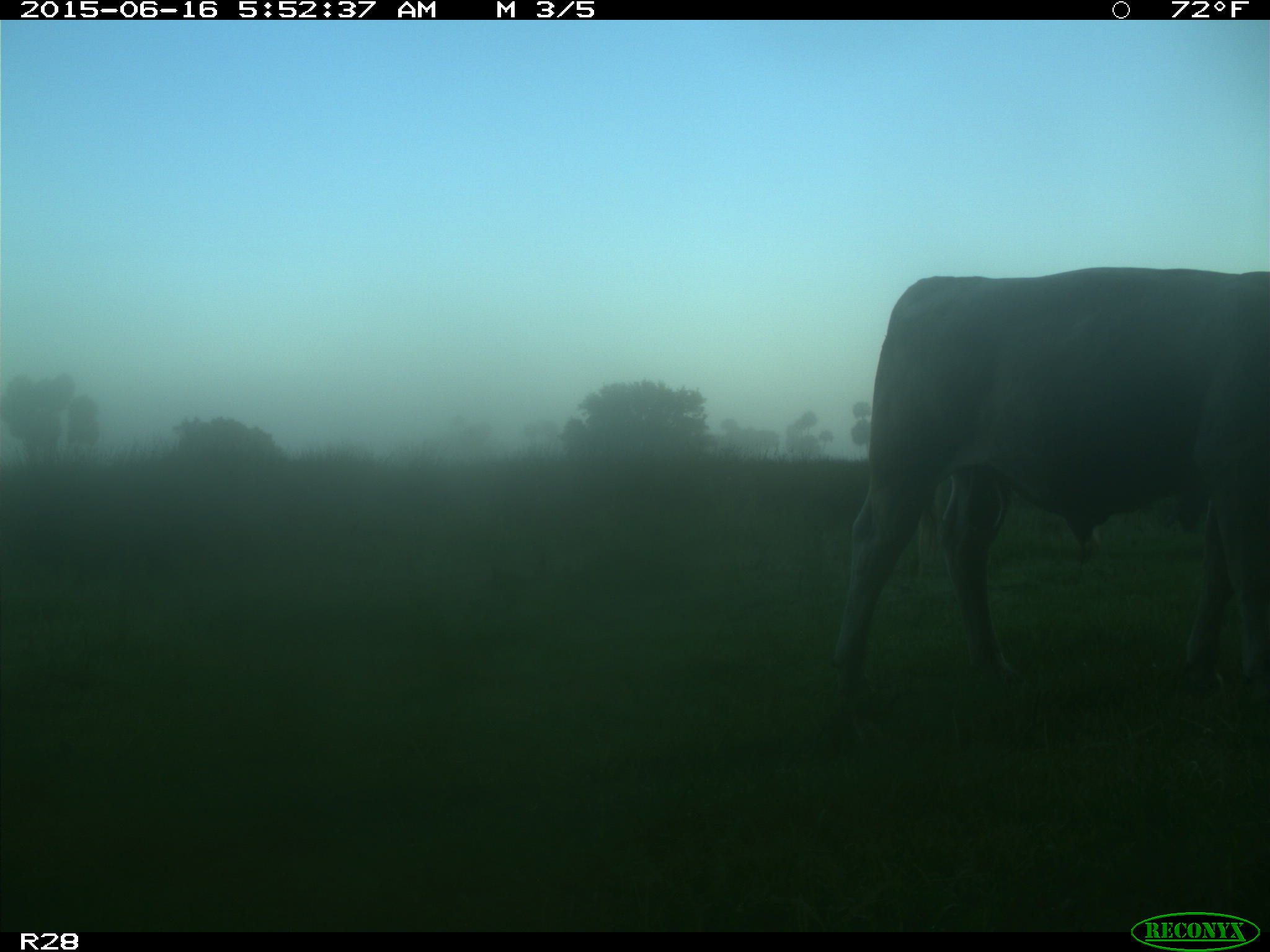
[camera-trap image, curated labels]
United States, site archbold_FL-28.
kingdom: Animalia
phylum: Chordata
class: Mammalia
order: Artiodactyla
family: Bovidae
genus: Bos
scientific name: Bos taurus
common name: domestic cow